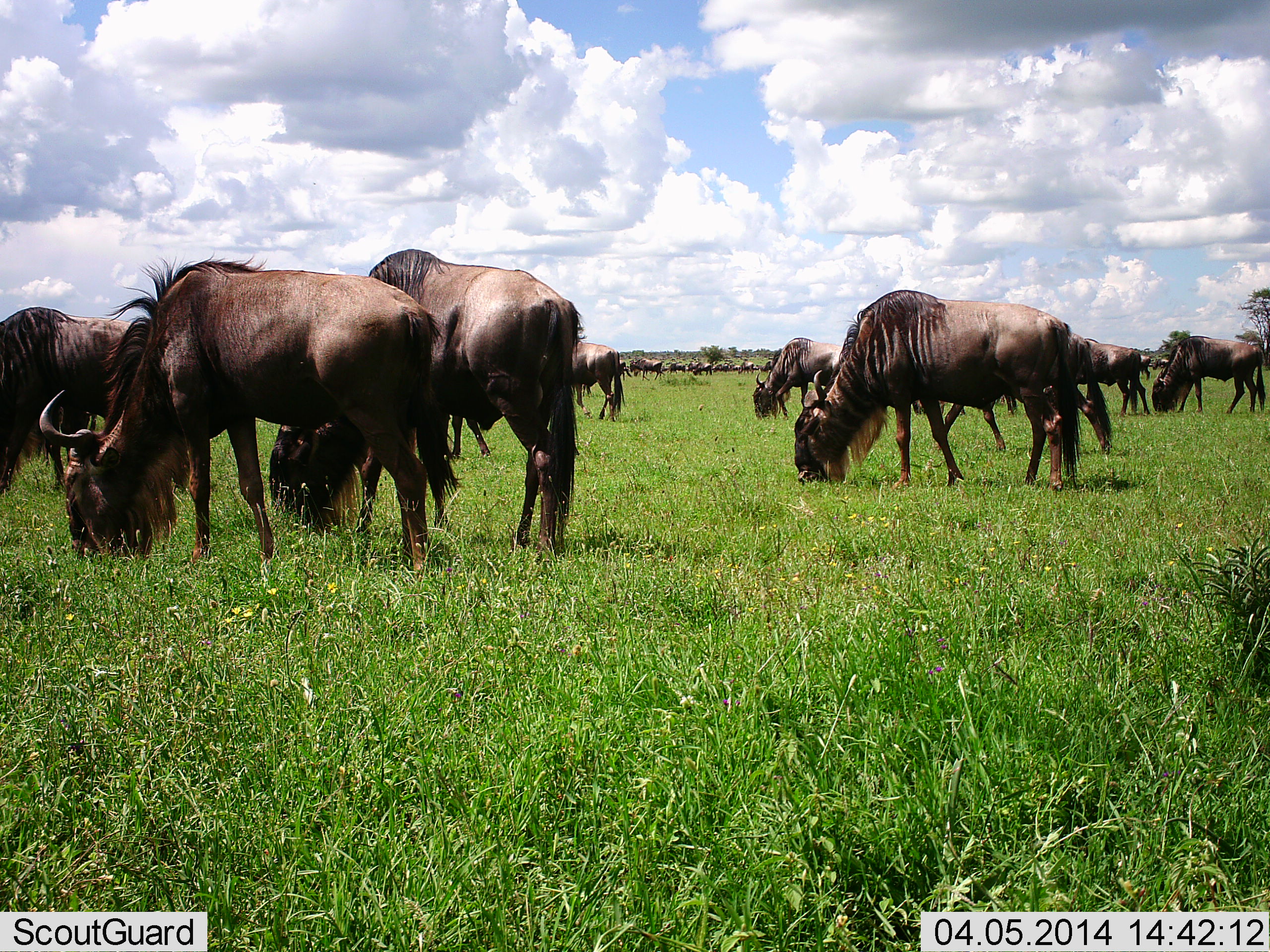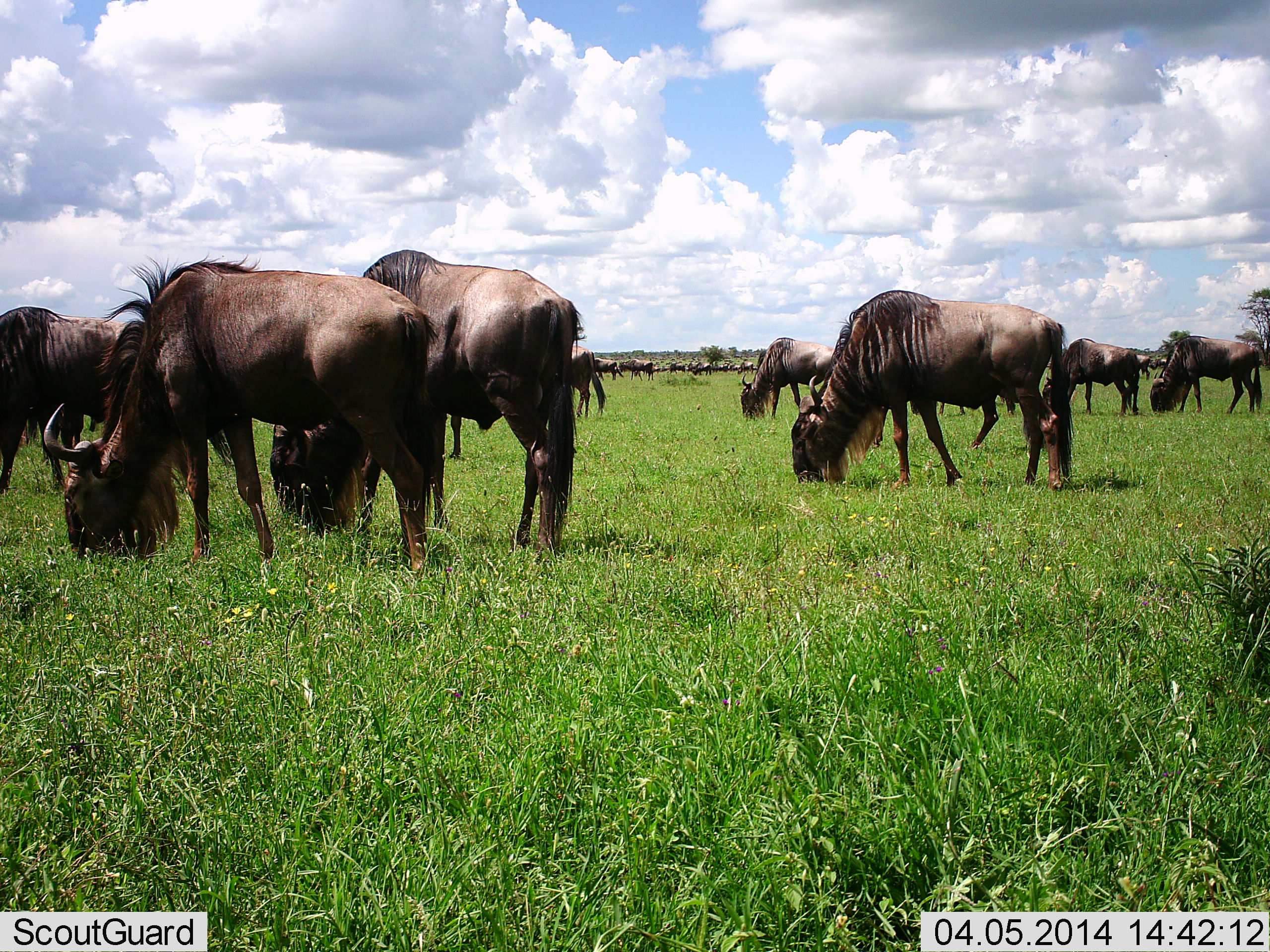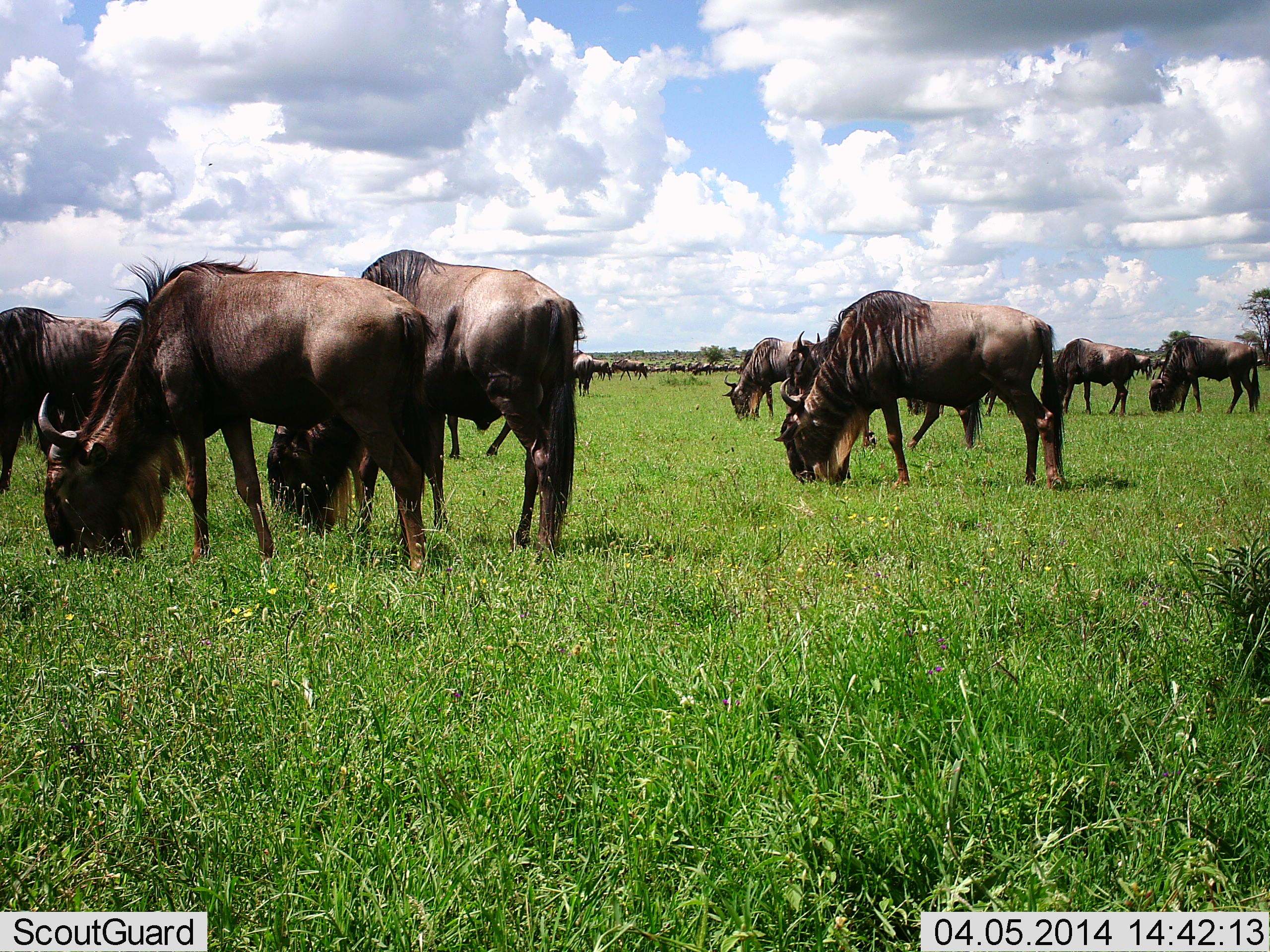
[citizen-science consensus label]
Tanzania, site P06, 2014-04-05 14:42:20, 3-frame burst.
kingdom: Animalia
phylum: Chordata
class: Mammalia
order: Artiodactyla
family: Bovidae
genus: Connochaetes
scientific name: Connochaetes taurinus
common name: blue wildebeest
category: wildebeest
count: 11-50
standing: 20%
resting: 0%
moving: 10%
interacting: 0%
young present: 0%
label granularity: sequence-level